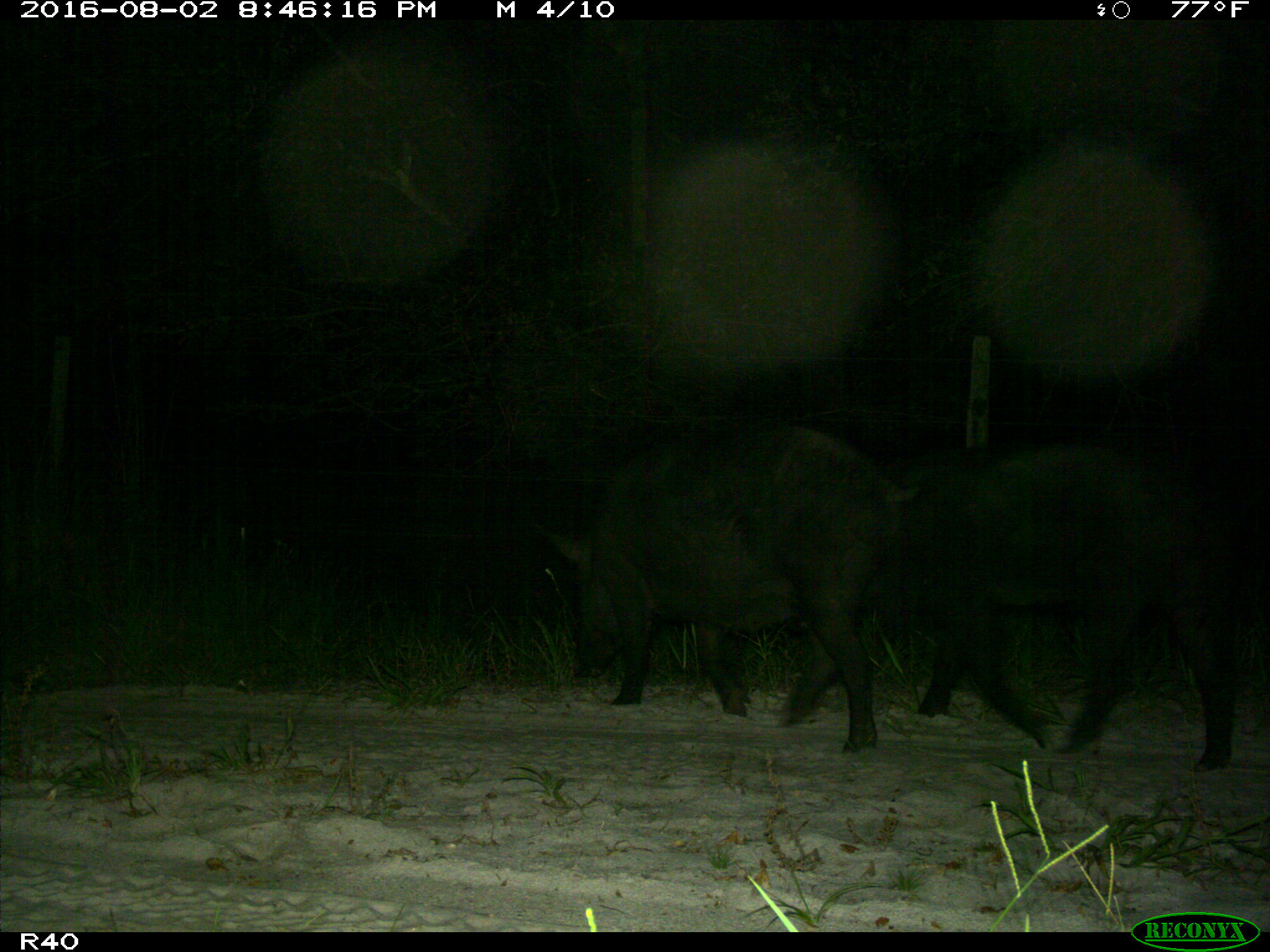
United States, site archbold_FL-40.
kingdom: Animalia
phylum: Chordata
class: Mammalia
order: Artiodactyla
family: Suidae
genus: Sus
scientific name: Sus scrofa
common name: wild boar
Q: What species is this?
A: Sus scrofa (wild boar).